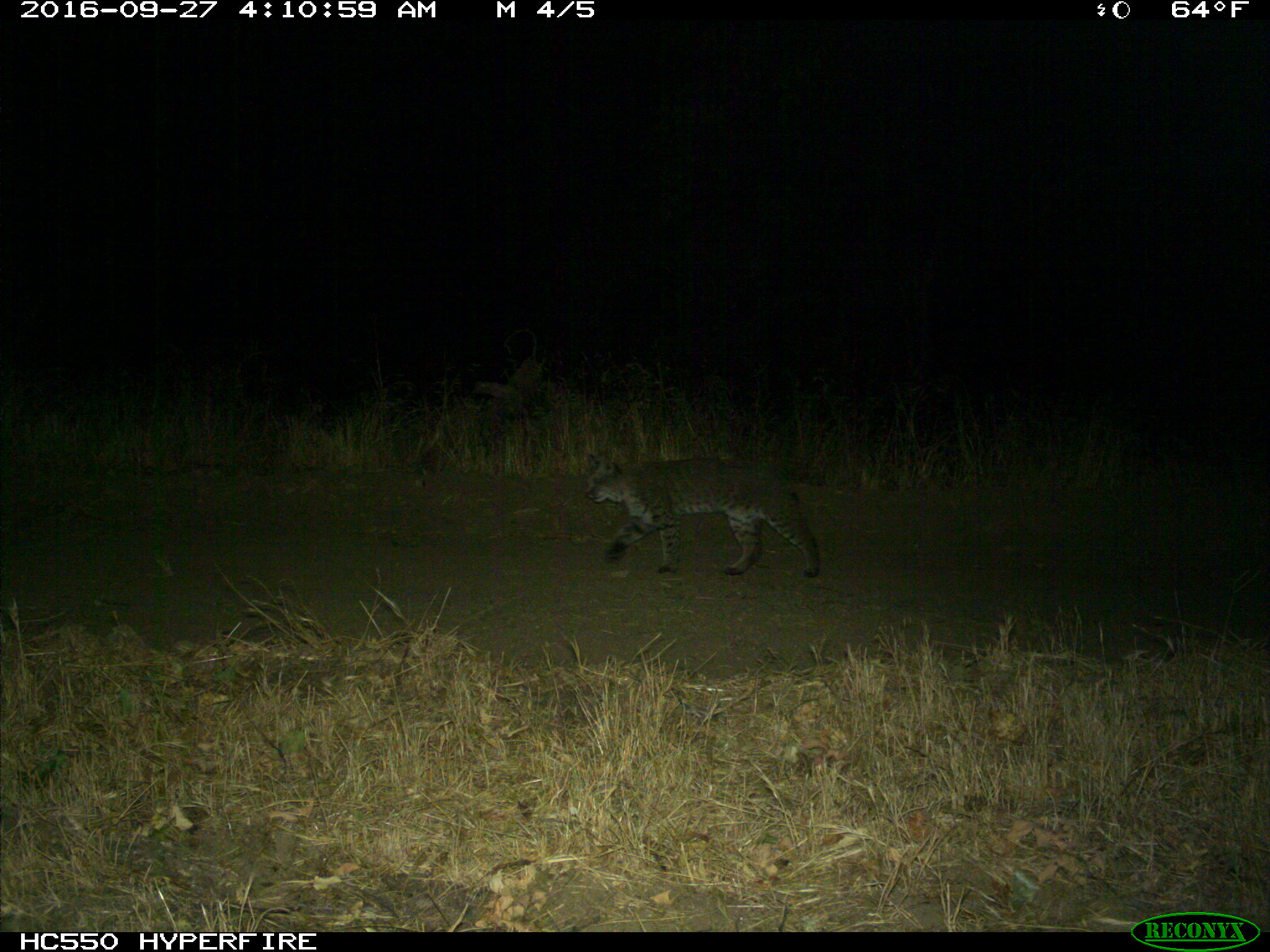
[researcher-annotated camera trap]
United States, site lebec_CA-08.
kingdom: Animalia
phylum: Chordata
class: Mammalia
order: Carnivora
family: Felidae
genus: Lynx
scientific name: Lynx rufus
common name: bobcat